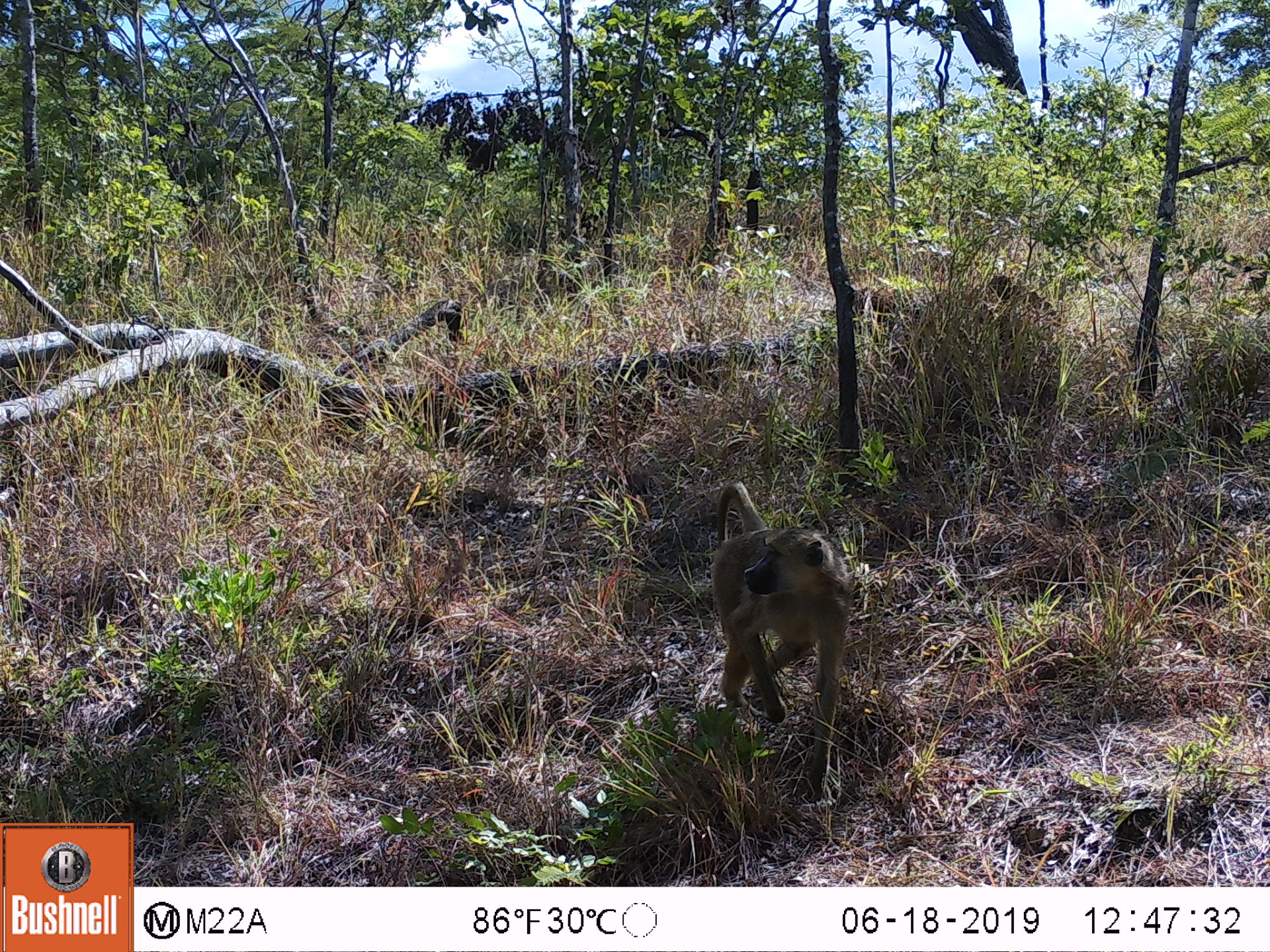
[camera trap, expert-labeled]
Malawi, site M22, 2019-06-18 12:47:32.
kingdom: Animalia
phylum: Chordata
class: Mammalia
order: Primates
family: Cercopithecidae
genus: Papio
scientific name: Papio cynocephalus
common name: yellow baboon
Yellow baboon (Papio cynocephalus), count 2.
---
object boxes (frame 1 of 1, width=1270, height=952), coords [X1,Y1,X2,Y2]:
yellow baboon: [676,469,879,810]